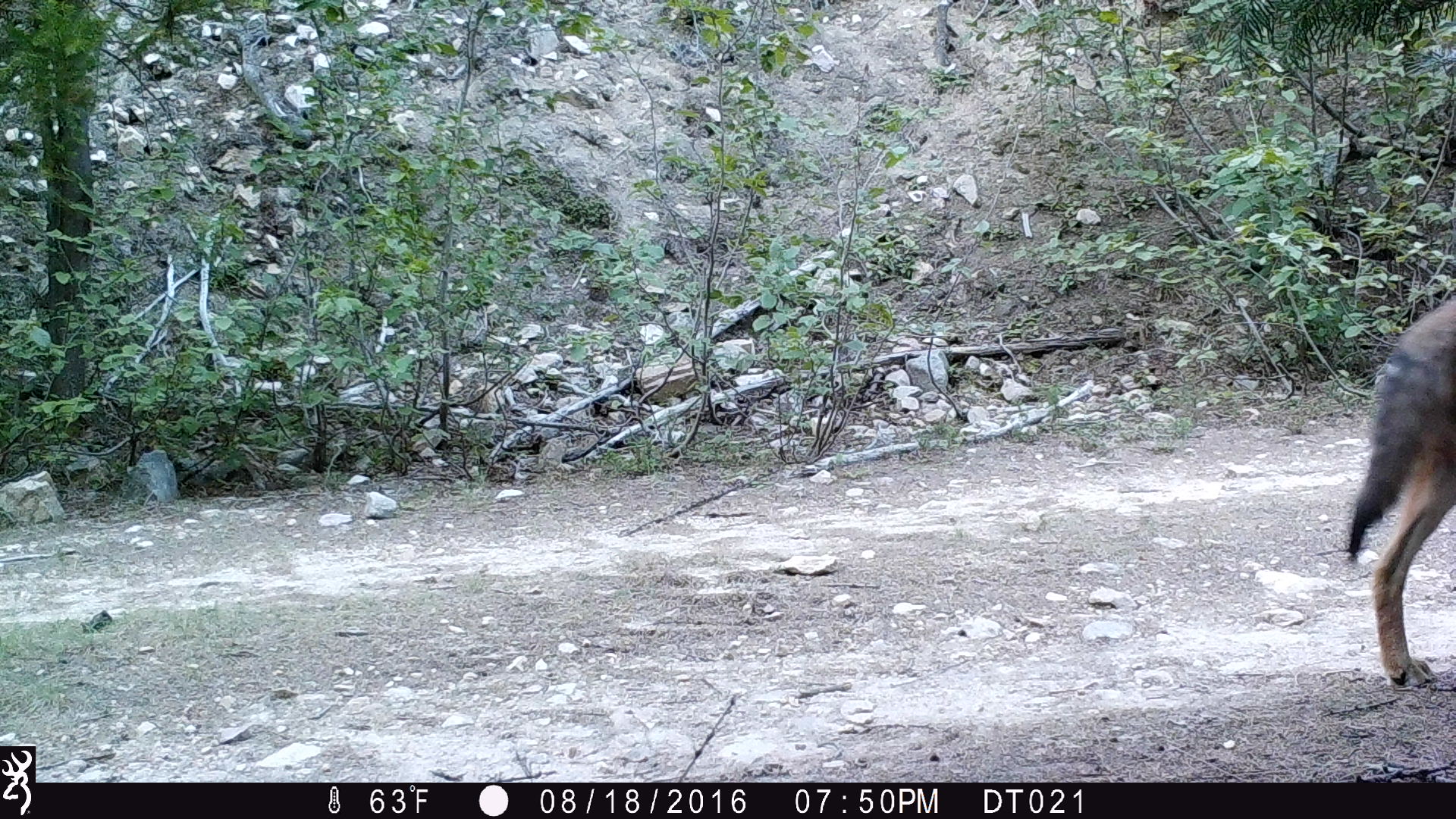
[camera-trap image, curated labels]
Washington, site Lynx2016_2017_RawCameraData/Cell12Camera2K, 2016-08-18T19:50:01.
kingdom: Animalia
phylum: Chordata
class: Mammalia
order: Carnivora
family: Canidae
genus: Canis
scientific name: Canis latrans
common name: coyote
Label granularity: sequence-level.